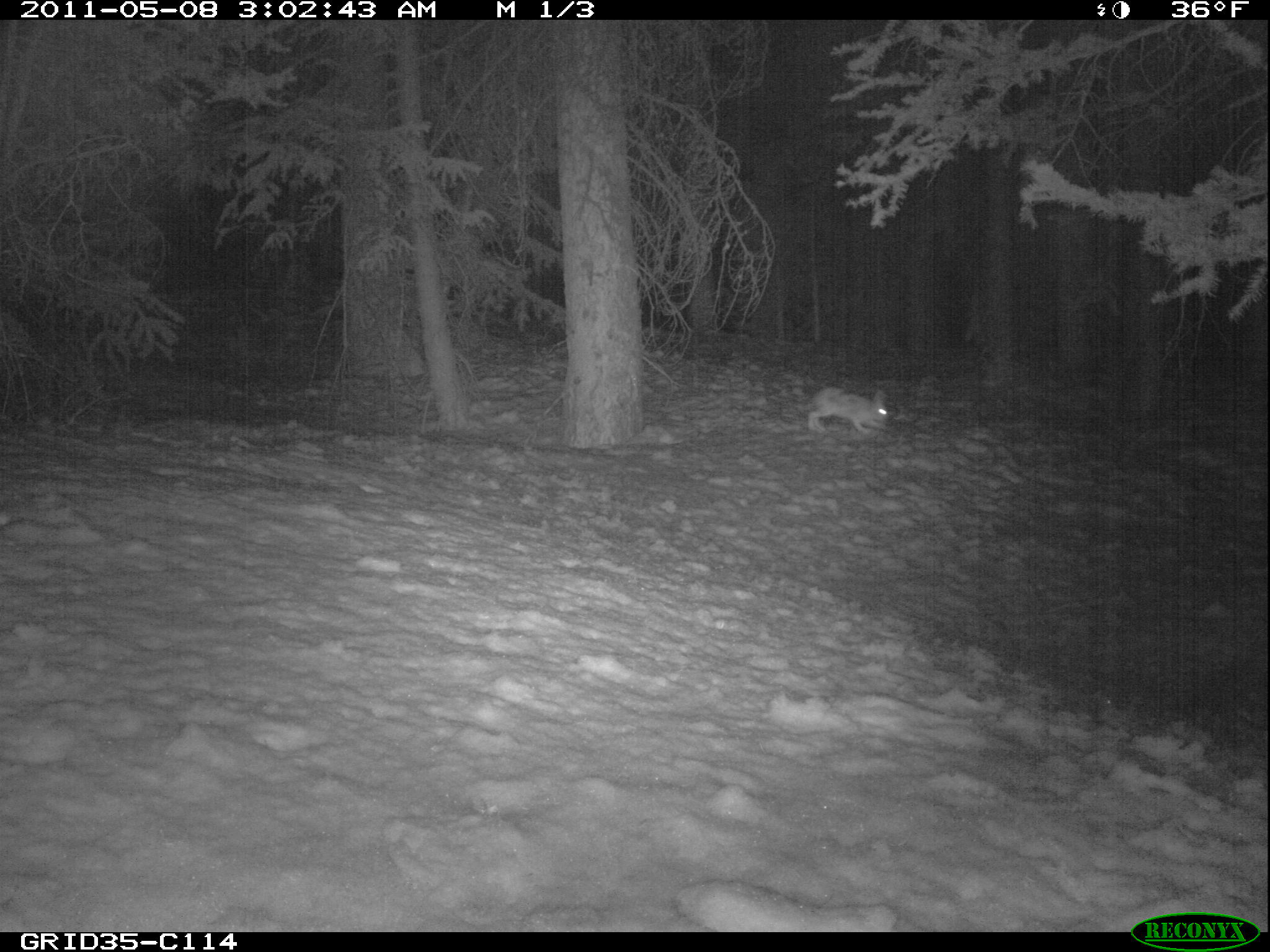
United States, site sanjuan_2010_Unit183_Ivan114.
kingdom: Animalia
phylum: Chordata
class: Mammalia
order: Lagomorpha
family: Leporidae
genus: Lepus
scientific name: Lepus americanus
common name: snowshoe hare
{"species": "Lepus americanus (snowshoe hare)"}